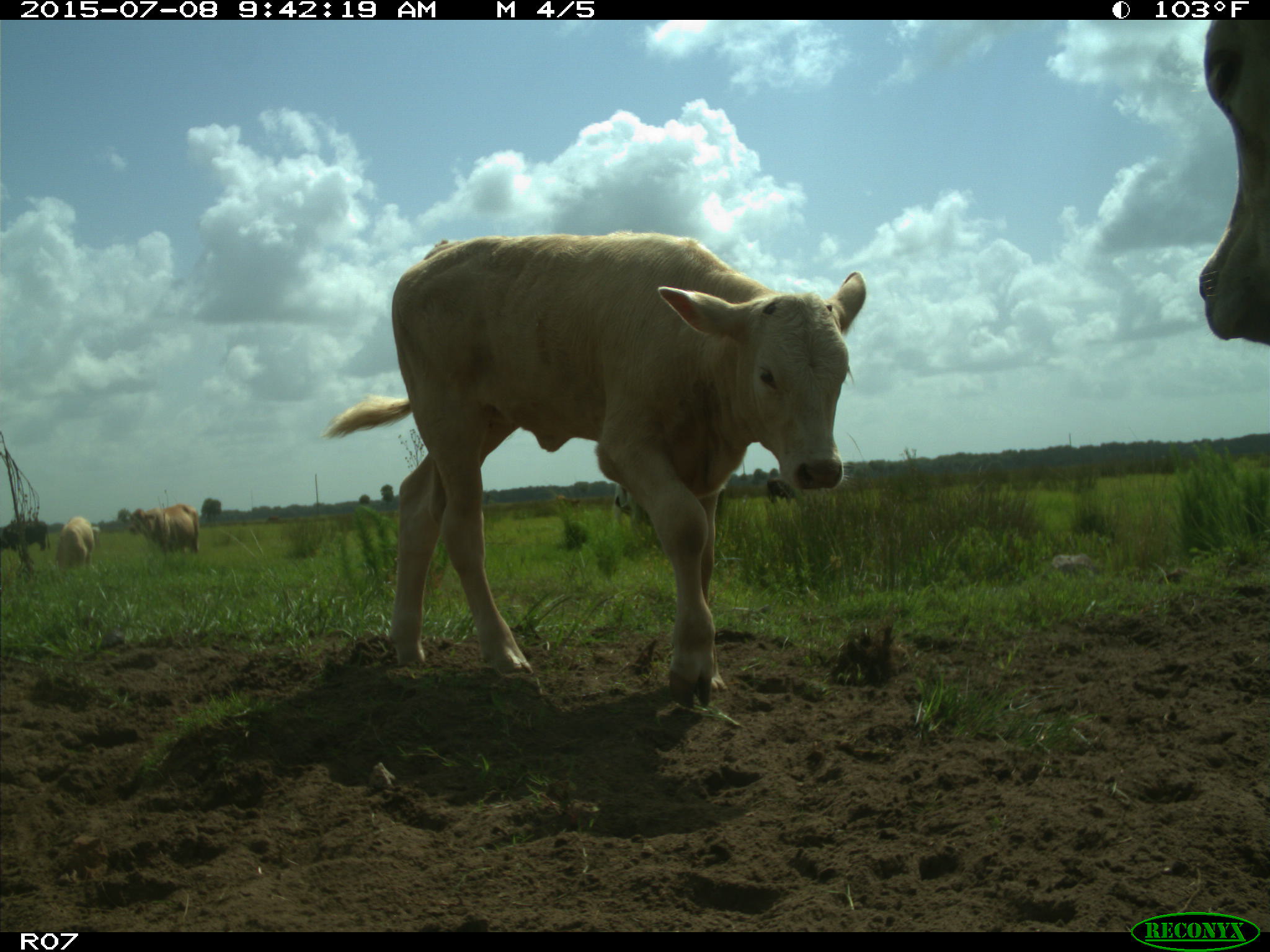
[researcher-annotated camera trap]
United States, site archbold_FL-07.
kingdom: Animalia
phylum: Chordata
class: Mammalia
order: Artiodactyla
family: Bovidae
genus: Bos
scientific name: Bos taurus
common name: domestic cow